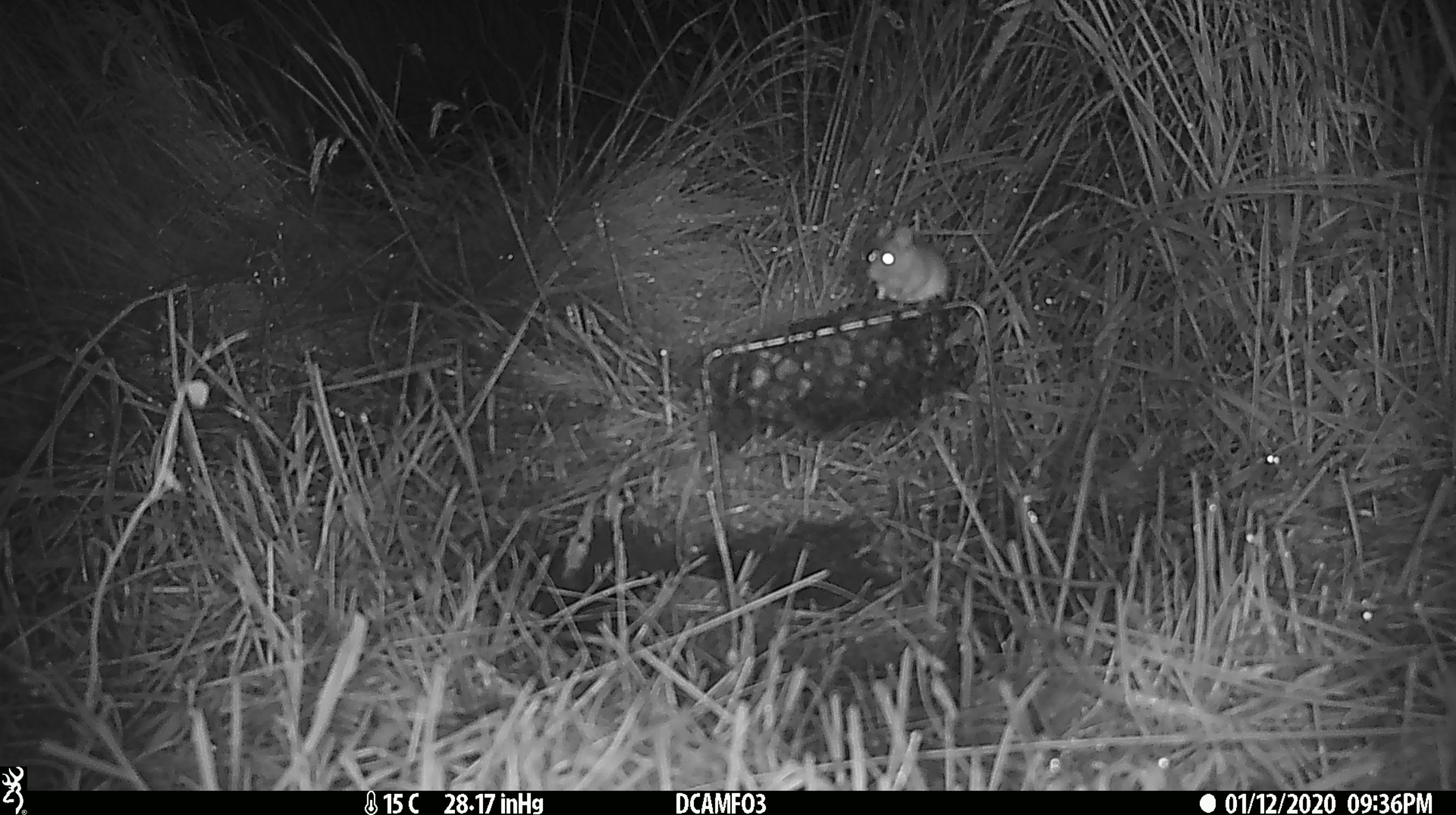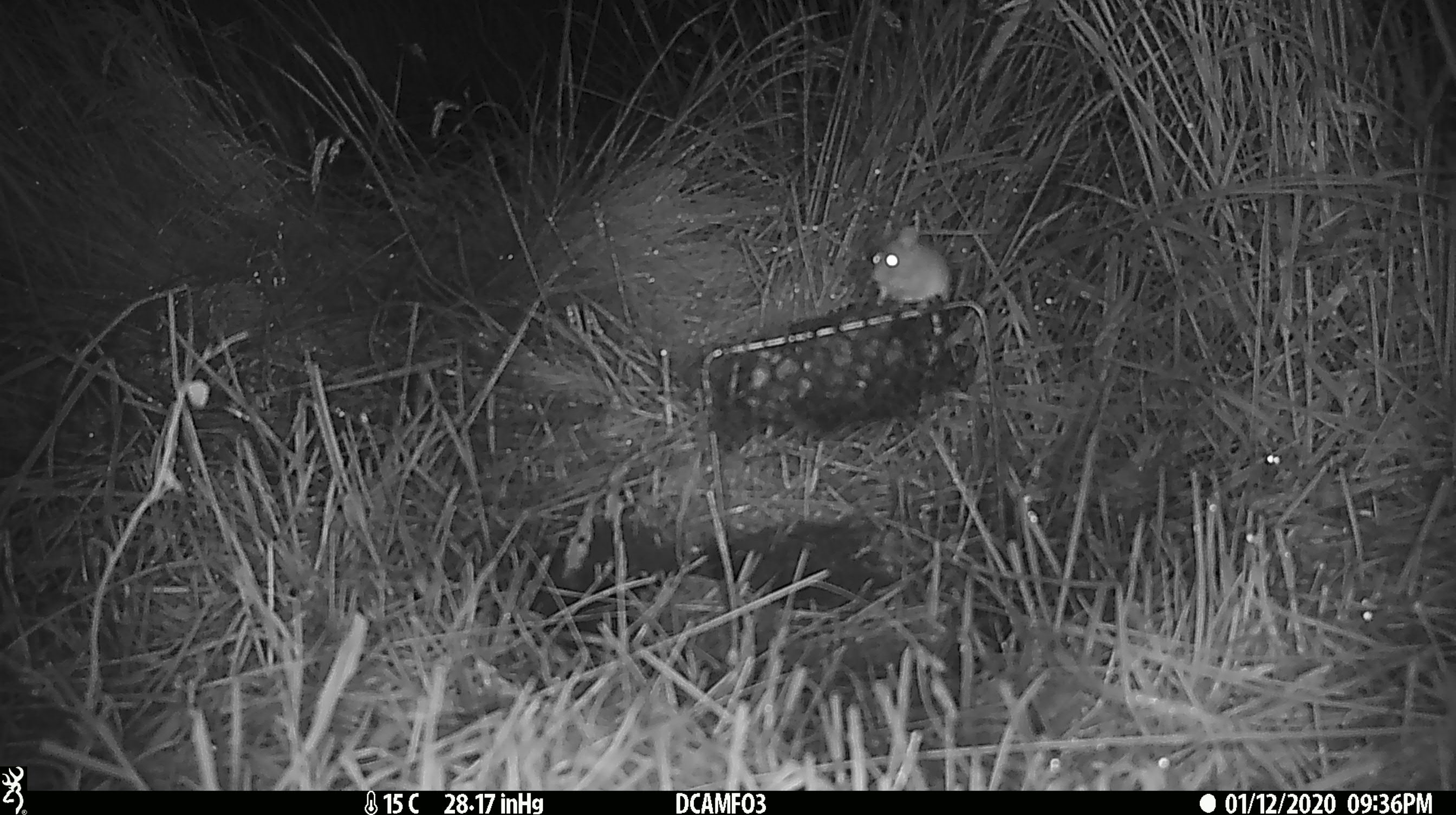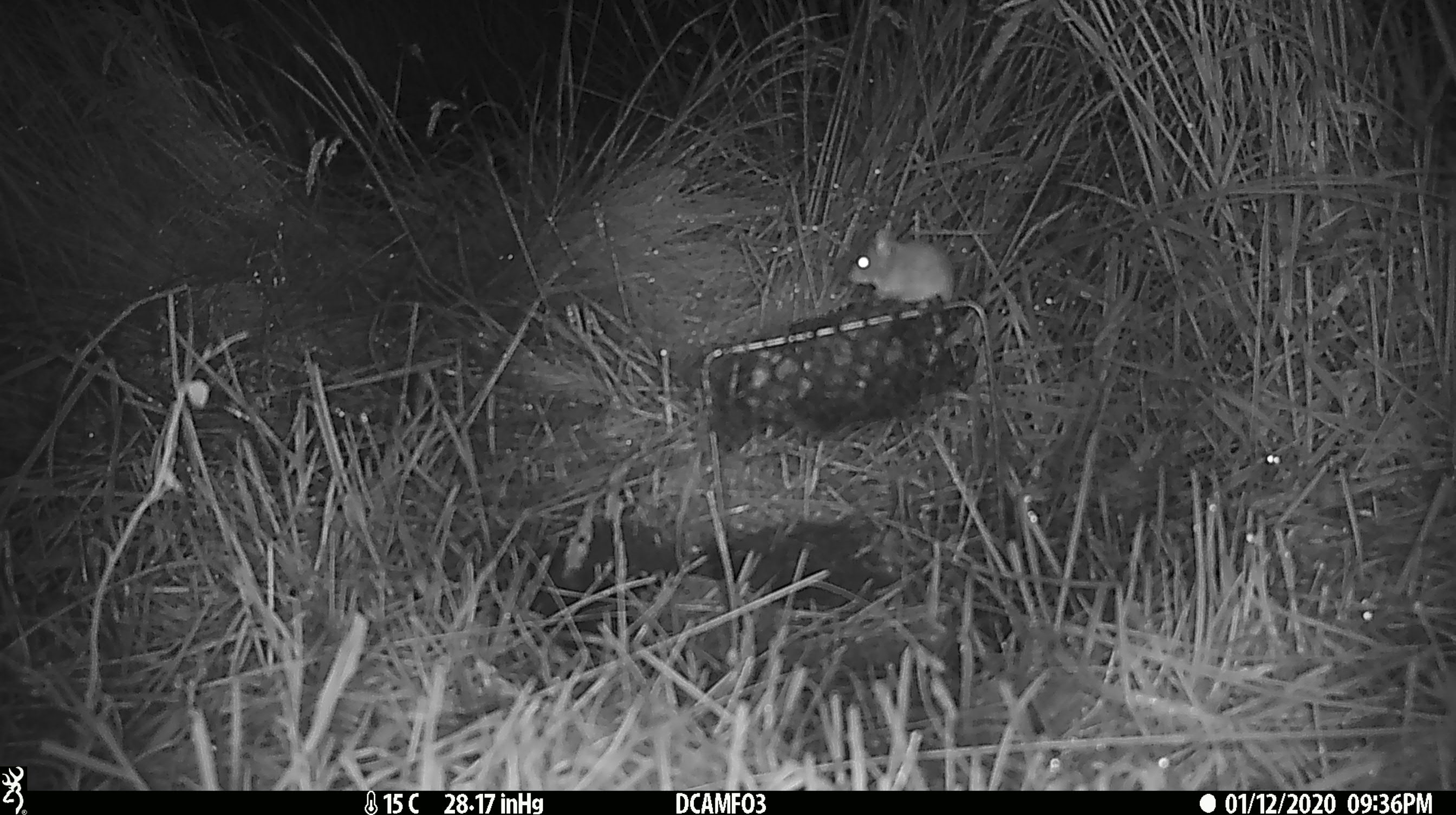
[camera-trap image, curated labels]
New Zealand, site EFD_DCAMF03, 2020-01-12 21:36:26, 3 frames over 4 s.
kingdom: Animalia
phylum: Chordata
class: Mammalia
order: Rodentia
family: Muridae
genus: Mus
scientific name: Mus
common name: mouse